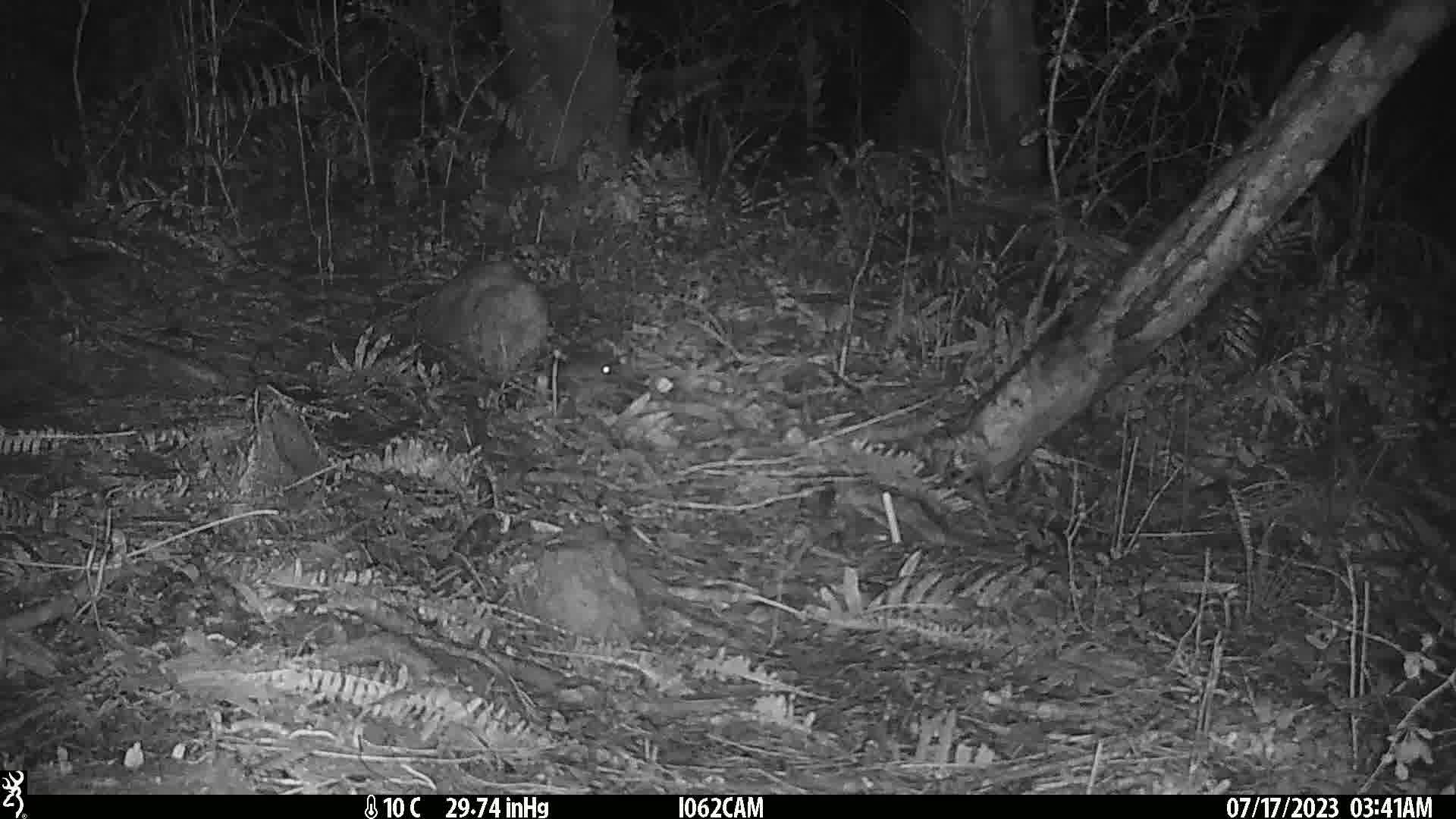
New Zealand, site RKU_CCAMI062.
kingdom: Animalia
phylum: Chordata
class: Mammalia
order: Rodentia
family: Muridae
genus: Rattus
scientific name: Rattus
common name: rat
Rat (Rattus).